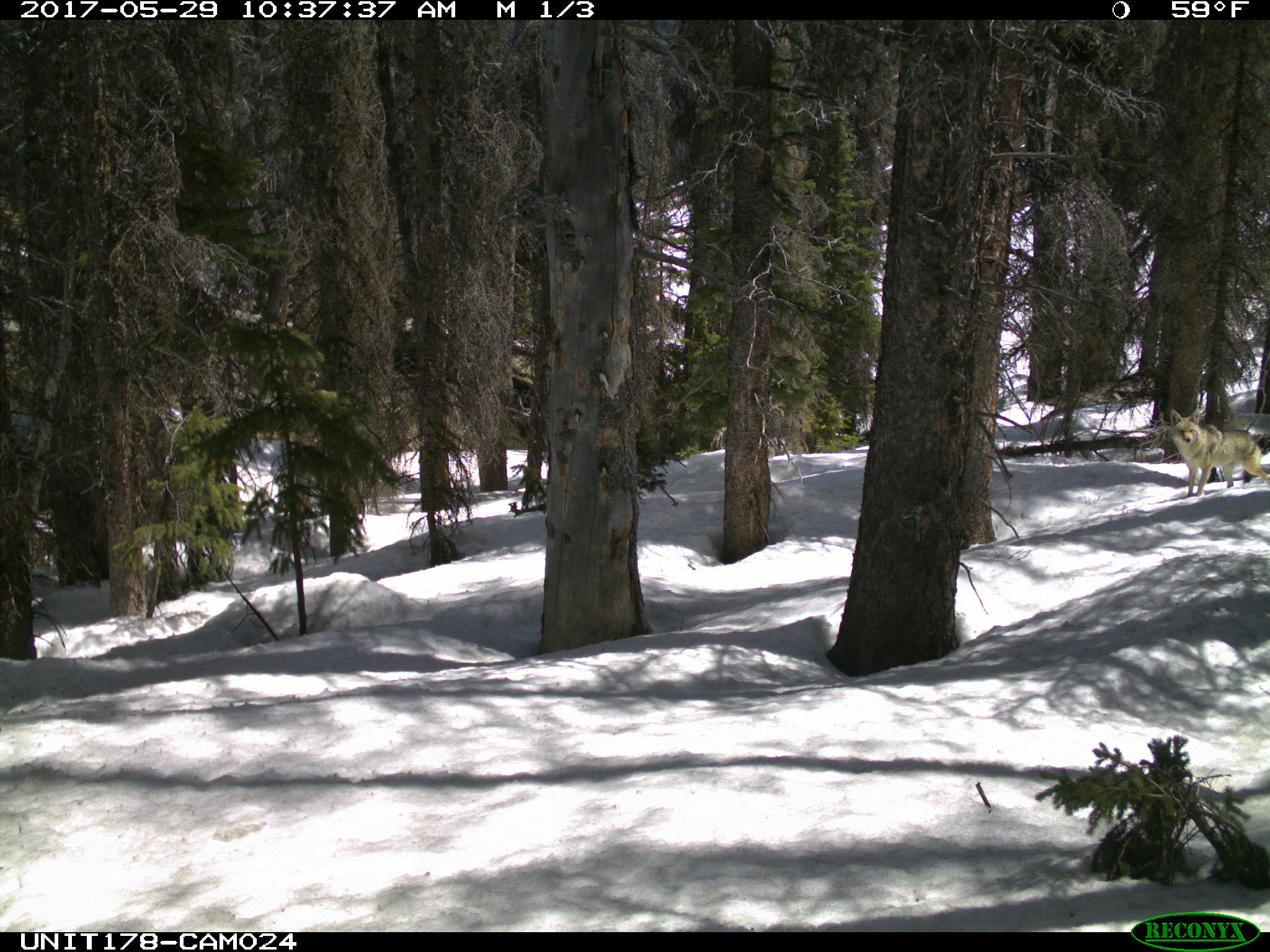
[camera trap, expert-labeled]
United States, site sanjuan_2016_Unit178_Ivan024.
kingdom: Animalia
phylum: Chordata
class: Mammalia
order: Carnivora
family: Canidae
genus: Canis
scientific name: Canis latrans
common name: coyote